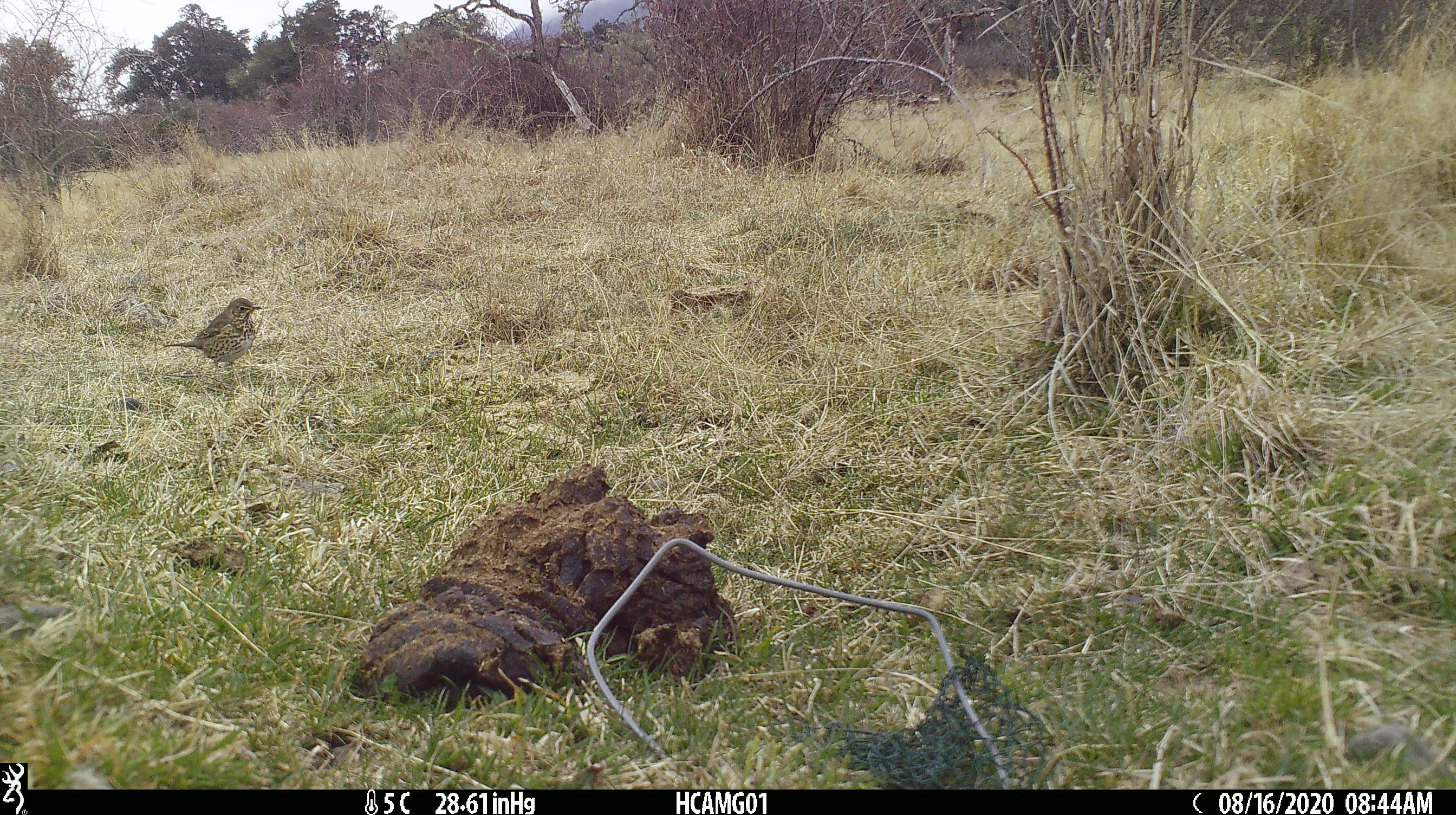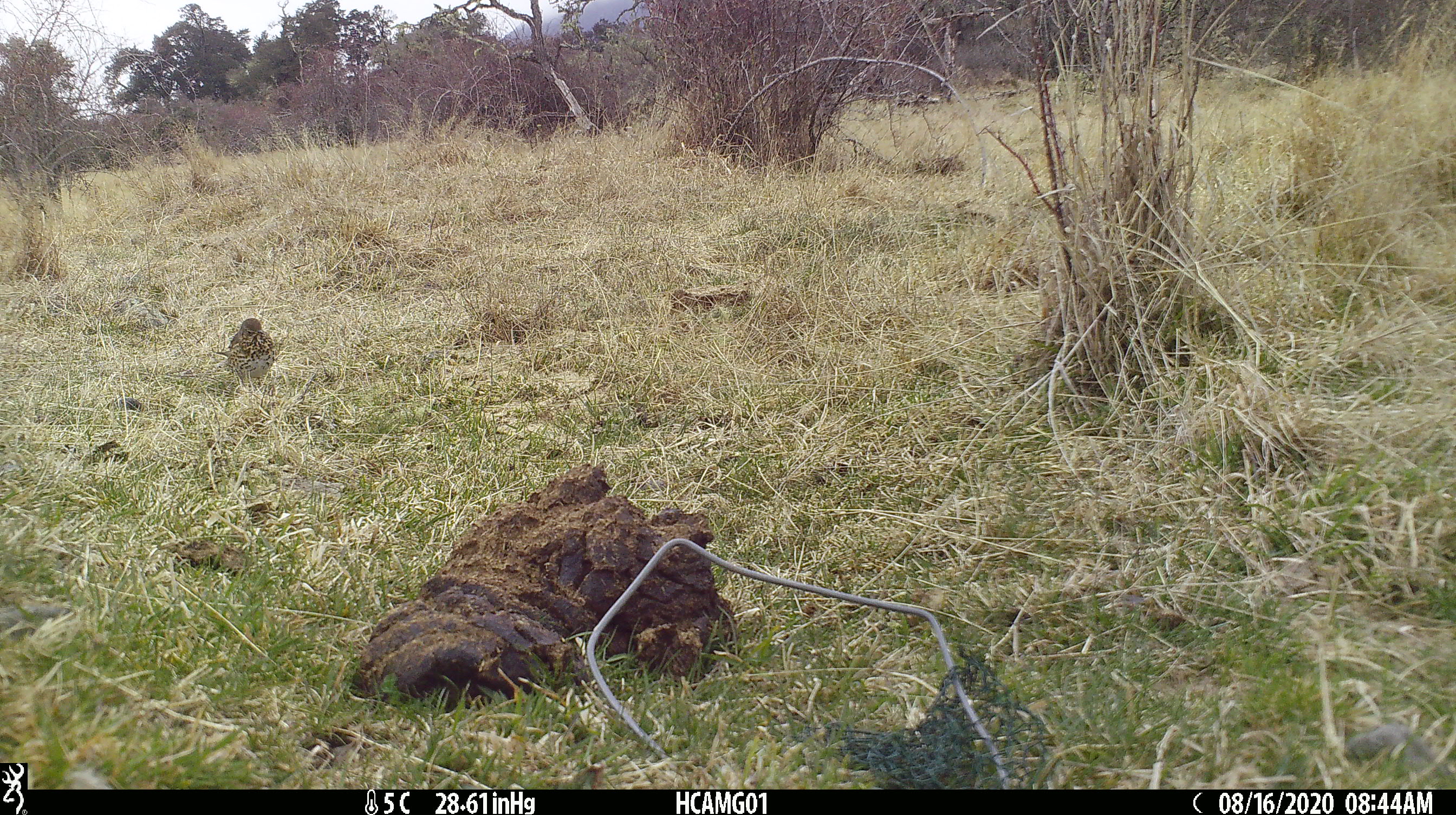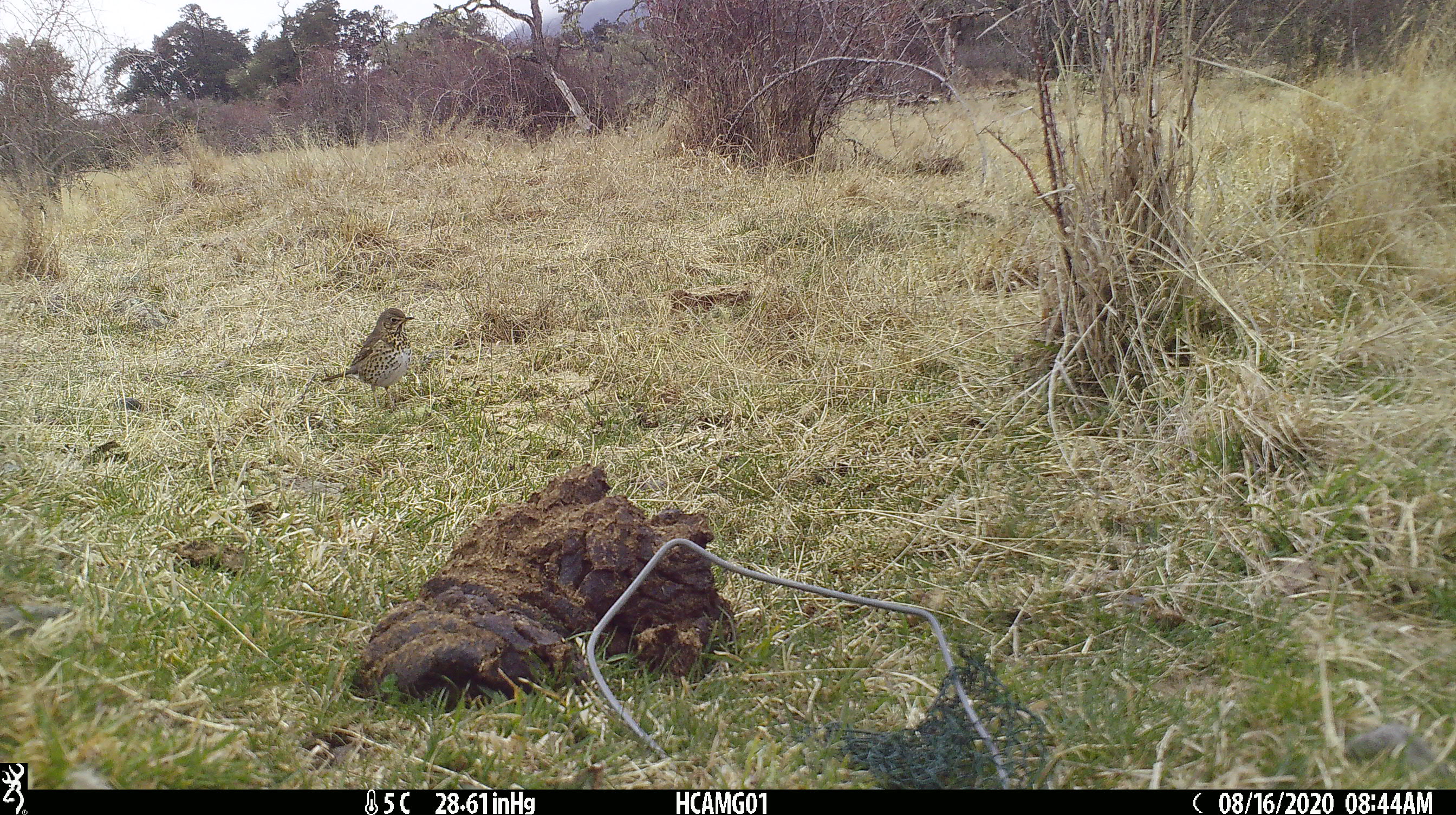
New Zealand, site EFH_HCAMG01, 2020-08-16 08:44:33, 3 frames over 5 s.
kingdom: Animalia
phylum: Chordata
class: Aves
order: Passeriformes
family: Turdidae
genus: Turdus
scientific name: Turdus philomelos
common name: song thrush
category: thrush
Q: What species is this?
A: Thrush (song thrush) (Turdus philomelos).